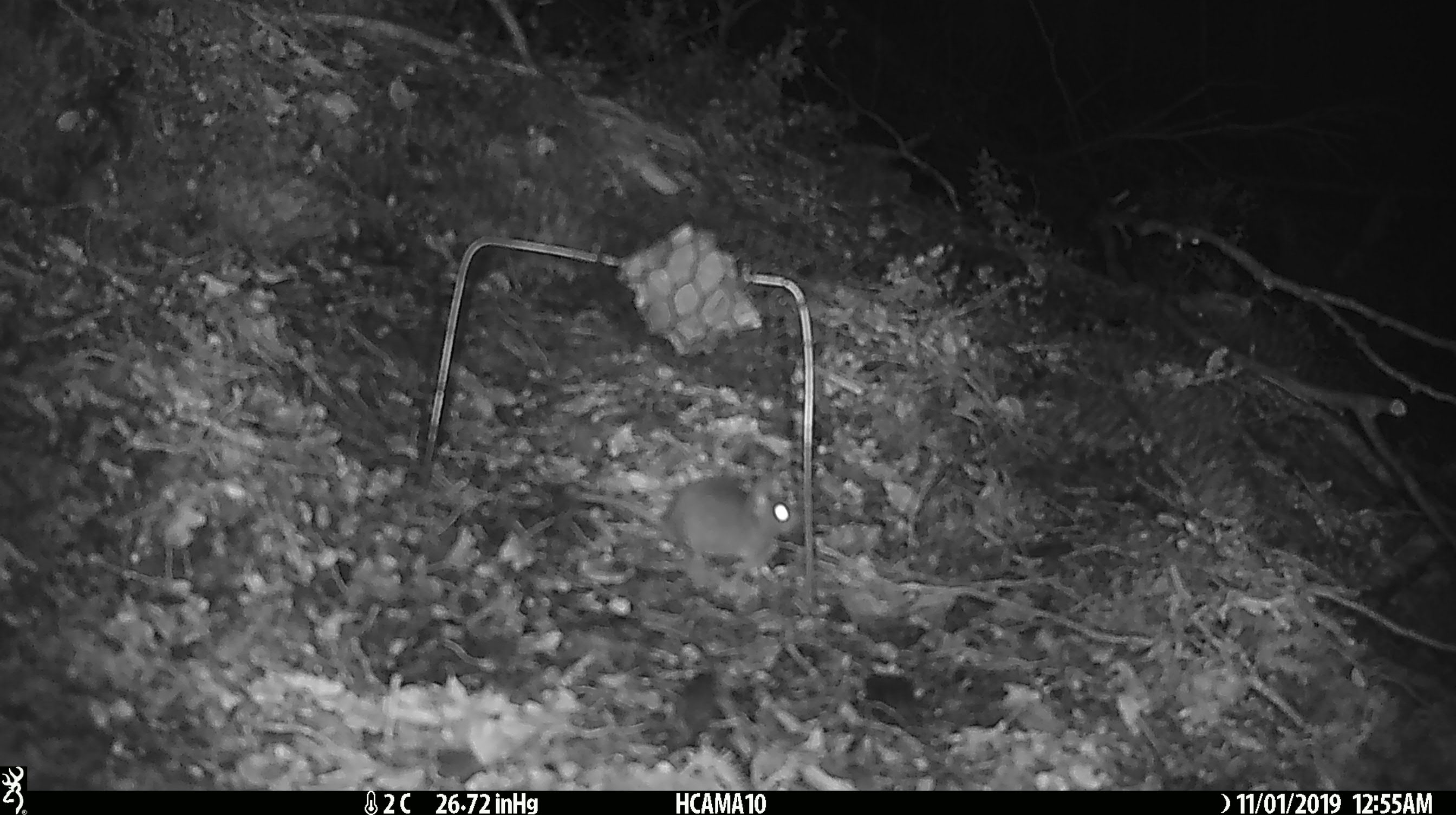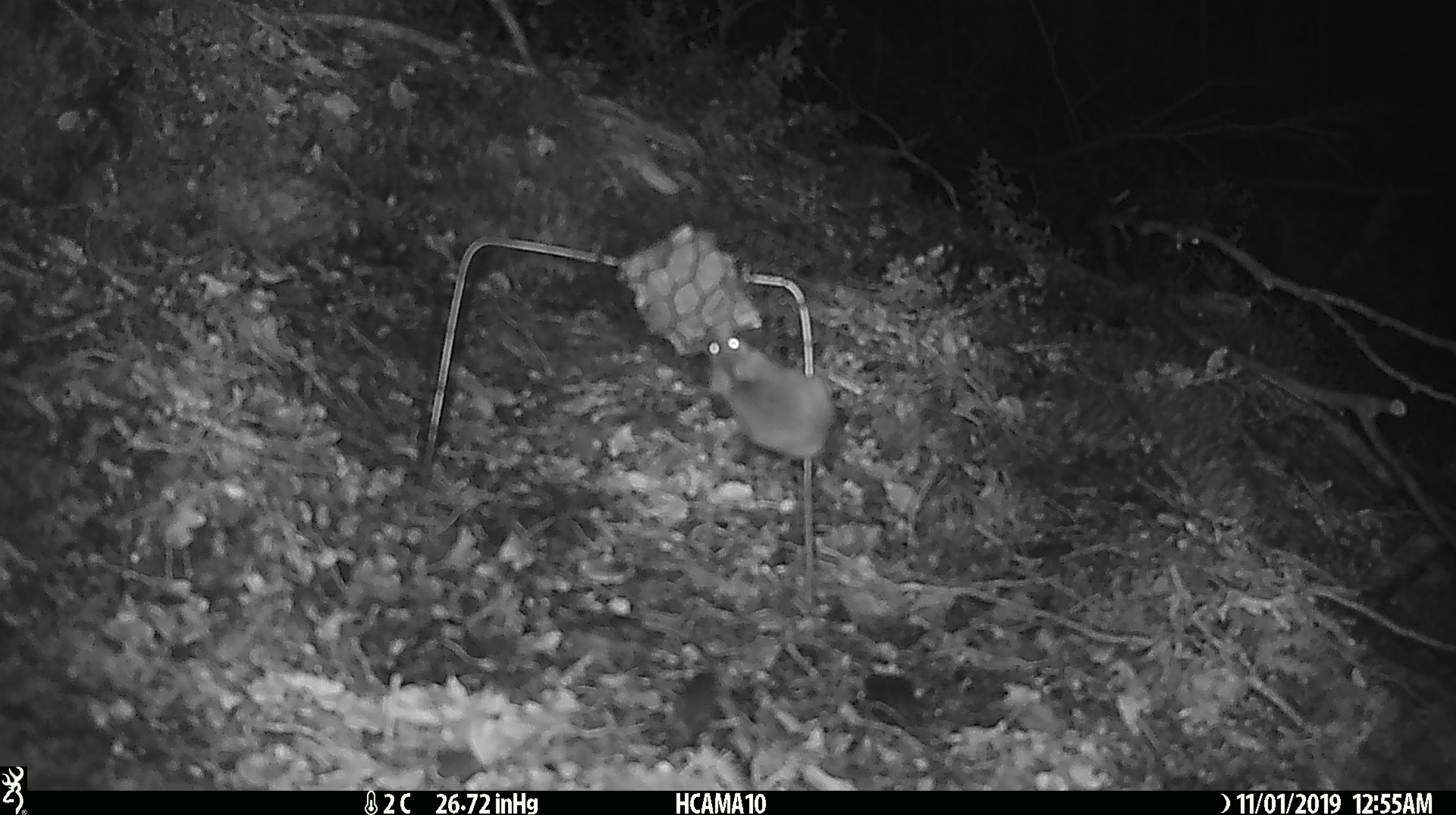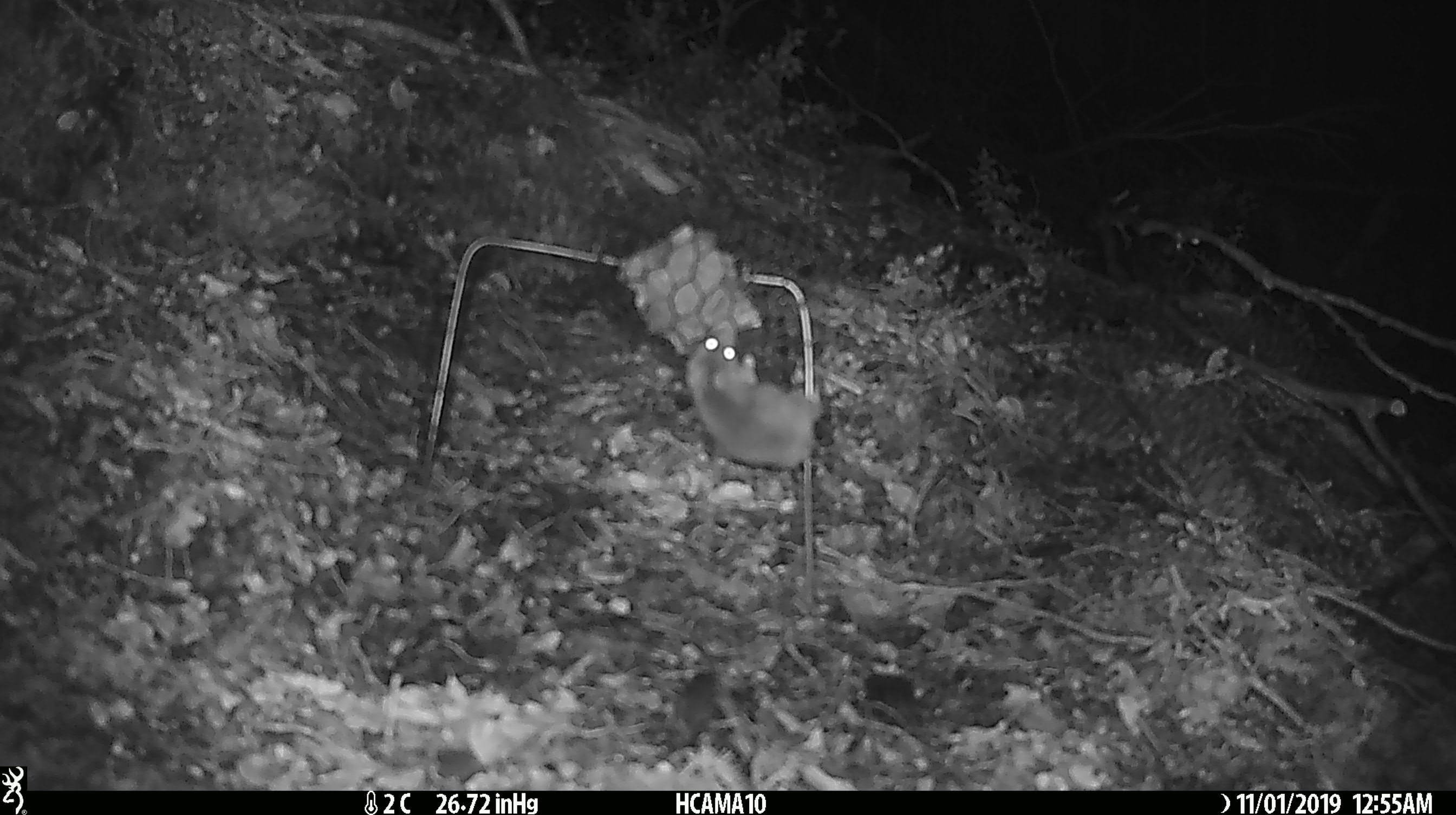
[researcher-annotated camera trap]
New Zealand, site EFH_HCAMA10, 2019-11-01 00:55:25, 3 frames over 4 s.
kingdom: Animalia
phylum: Chordata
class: Mammalia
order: Rodentia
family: Muridae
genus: Mus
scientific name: Mus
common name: mouse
Mouse (Mus).